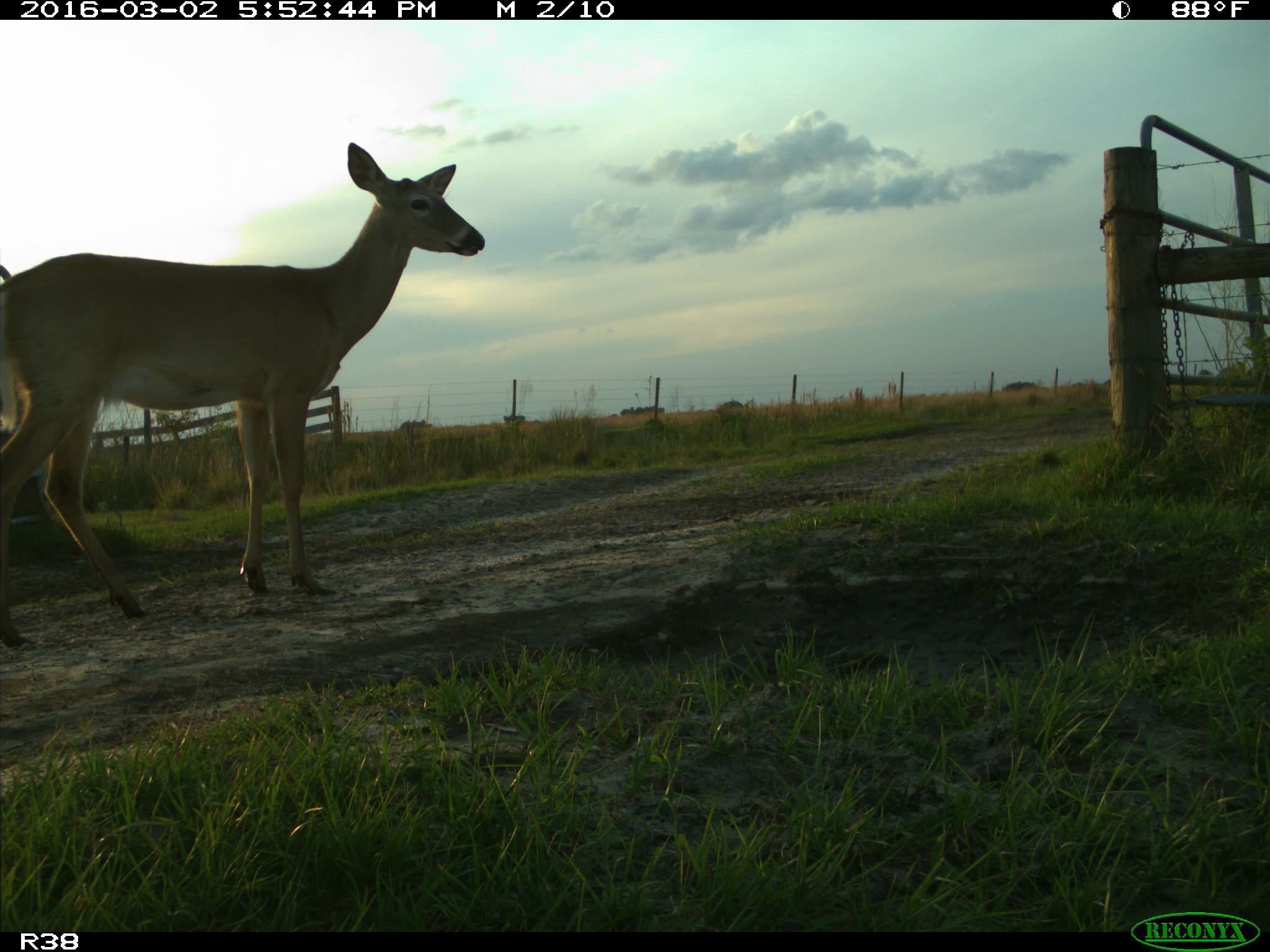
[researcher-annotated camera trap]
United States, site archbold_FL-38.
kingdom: Animalia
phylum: Chordata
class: Mammalia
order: Artiodactyla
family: Cervidae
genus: Odocoileus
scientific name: Odocoileus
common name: deer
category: unidentified deer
Unidentified deer (deer) (Odocoileus).